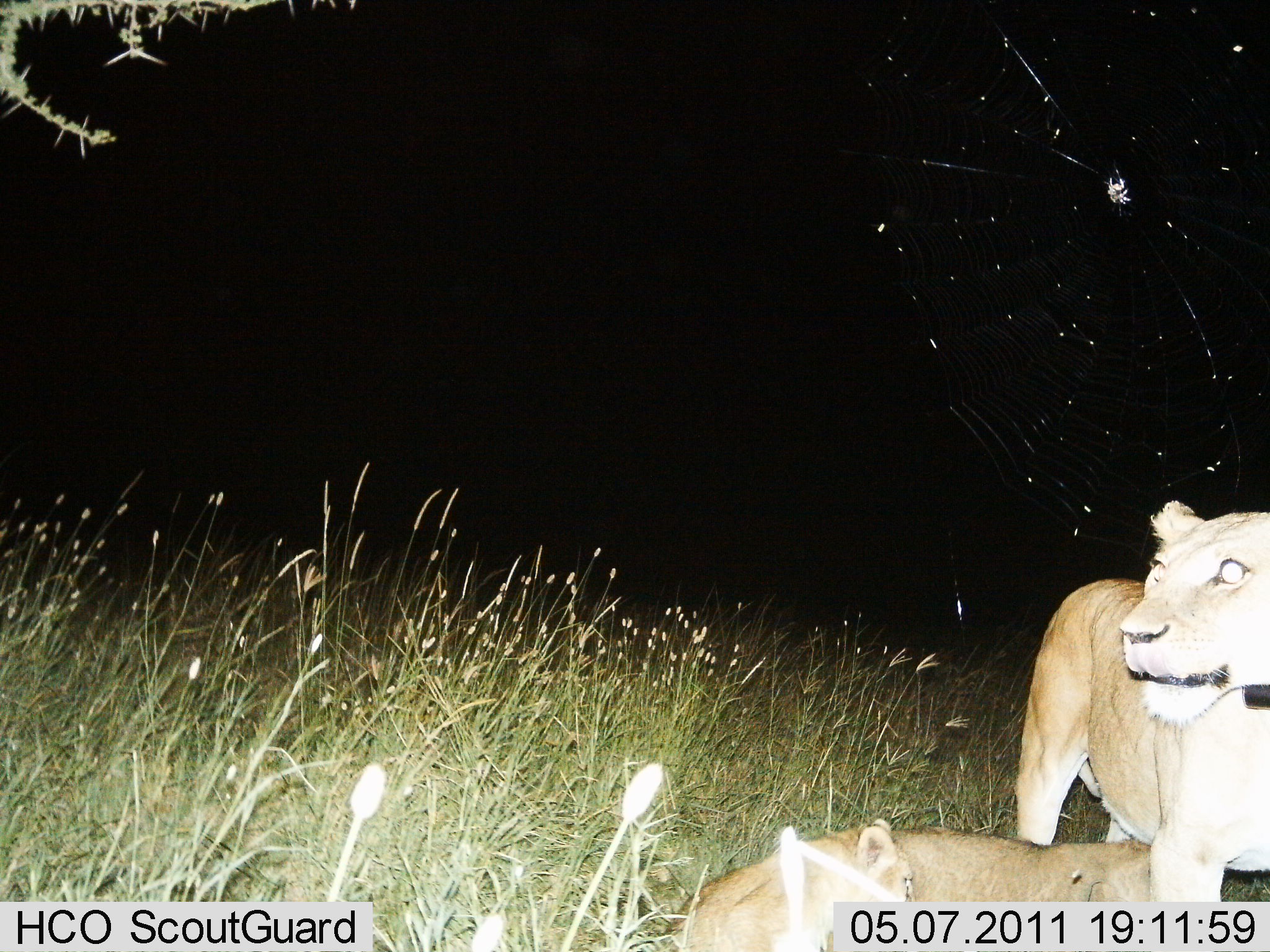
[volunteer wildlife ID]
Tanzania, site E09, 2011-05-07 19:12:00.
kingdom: Animalia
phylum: Chordata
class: Mammalia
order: Carnivora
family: Felidae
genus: Panthera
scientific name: Panthera leo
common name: lion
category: lionfemale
Lionfemale (lion) (Panthera leo), count 2. Behavior (volunteer vote fractions): standing 82%, resting 64%, moving 0%, interacting 27%. Young present (vote fraction): 45%. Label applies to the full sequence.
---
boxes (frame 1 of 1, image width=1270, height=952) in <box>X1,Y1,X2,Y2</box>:
animal: <box>1014,498,1270,905</box>; <box>665,815,1155,952</box>; <box>777,818,915,951</box>